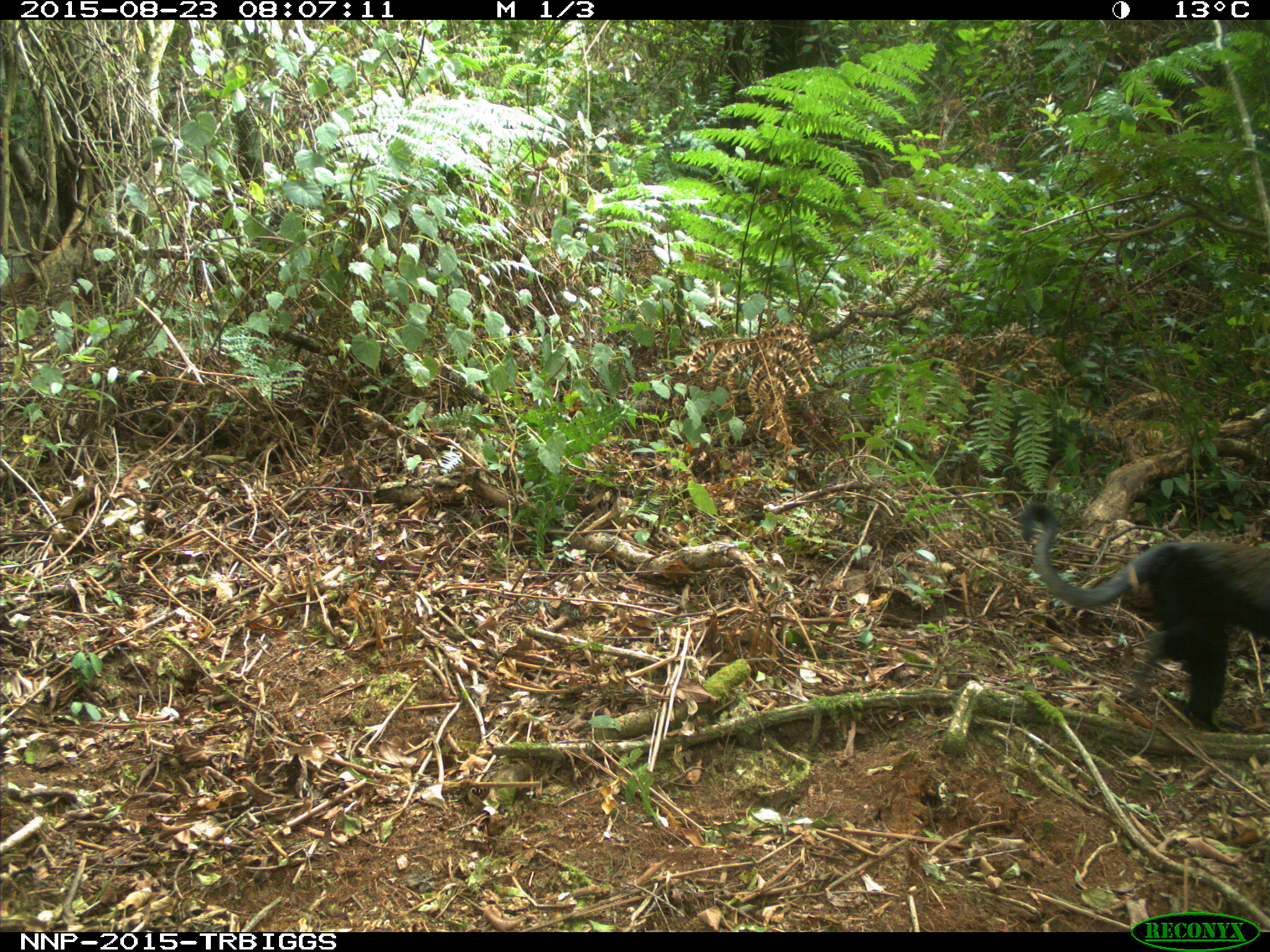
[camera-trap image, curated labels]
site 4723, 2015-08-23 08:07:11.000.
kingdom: Animalia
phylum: Chordata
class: Mammalia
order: Primates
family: Cercopithecidae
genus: Allochrocebus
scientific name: Allochrocebus lhoesti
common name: l'hoest's monkey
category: cercopithecus lhoesti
Cercopithecus lhoesti (l'hoest's monkey) (Allochrocebus lhoesti), count 1.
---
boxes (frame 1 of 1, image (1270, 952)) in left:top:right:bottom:
cercopithecus lhoesti: 1016:498:1270:733